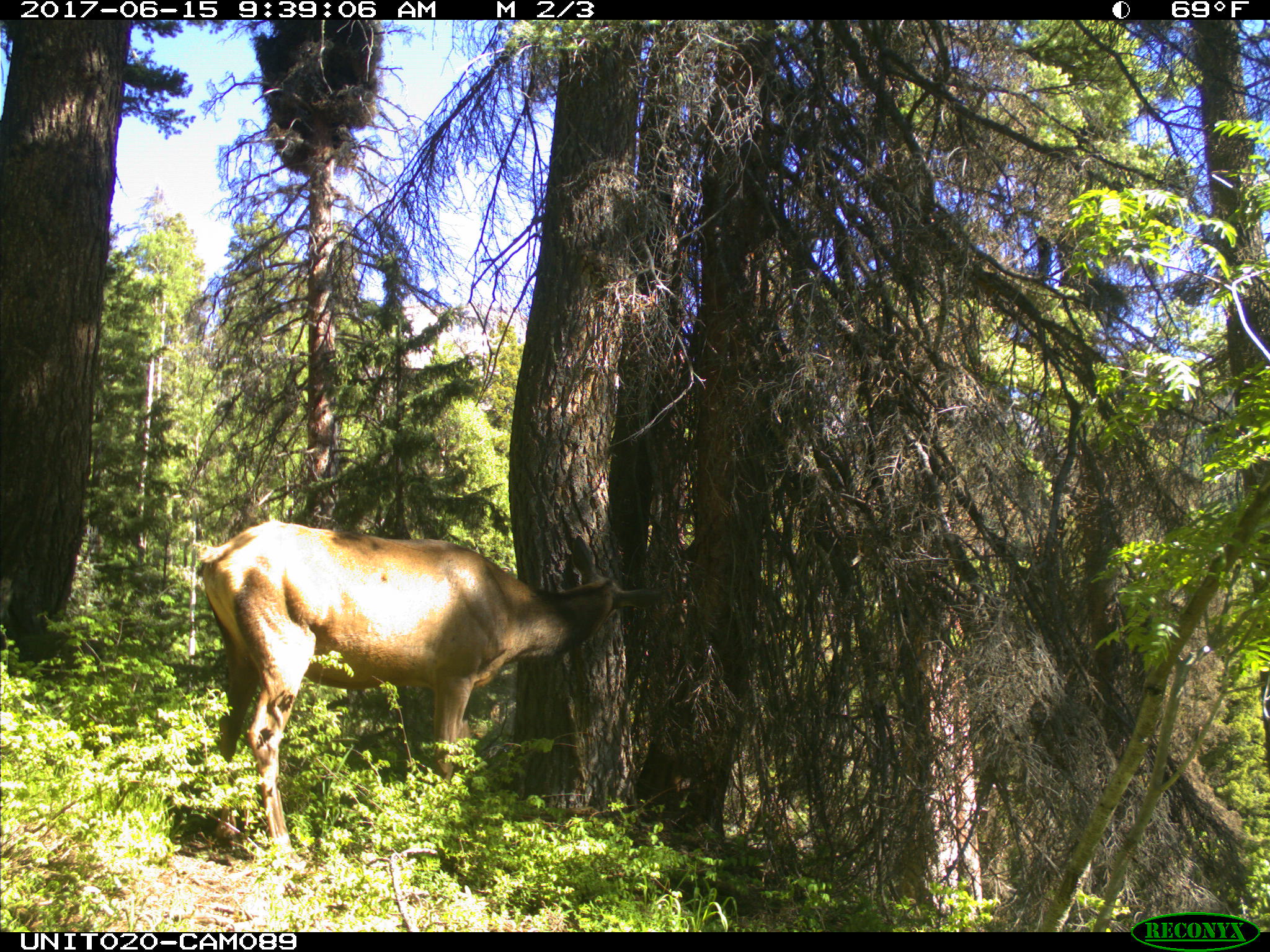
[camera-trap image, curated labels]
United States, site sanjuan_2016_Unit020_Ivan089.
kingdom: Animalia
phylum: Chordata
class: Mammalia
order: Artiodactyla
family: Cervidae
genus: Cervus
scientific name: Cervus elaphus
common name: red deer